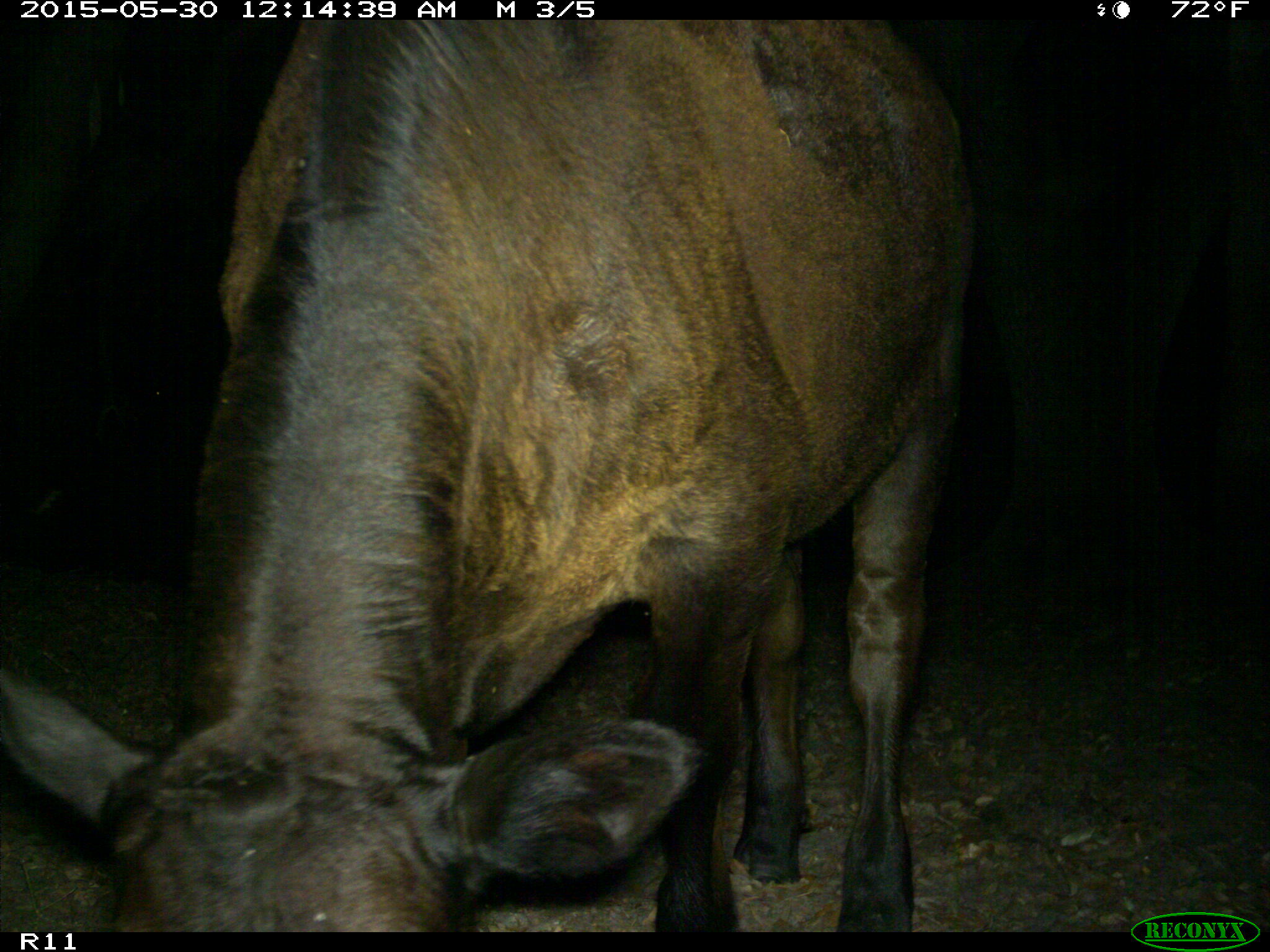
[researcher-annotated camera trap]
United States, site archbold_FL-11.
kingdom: Animalia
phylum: Chordata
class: Mammalia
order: Artiodactyla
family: Bovidae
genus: Bos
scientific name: Bos taurus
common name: domestic cow